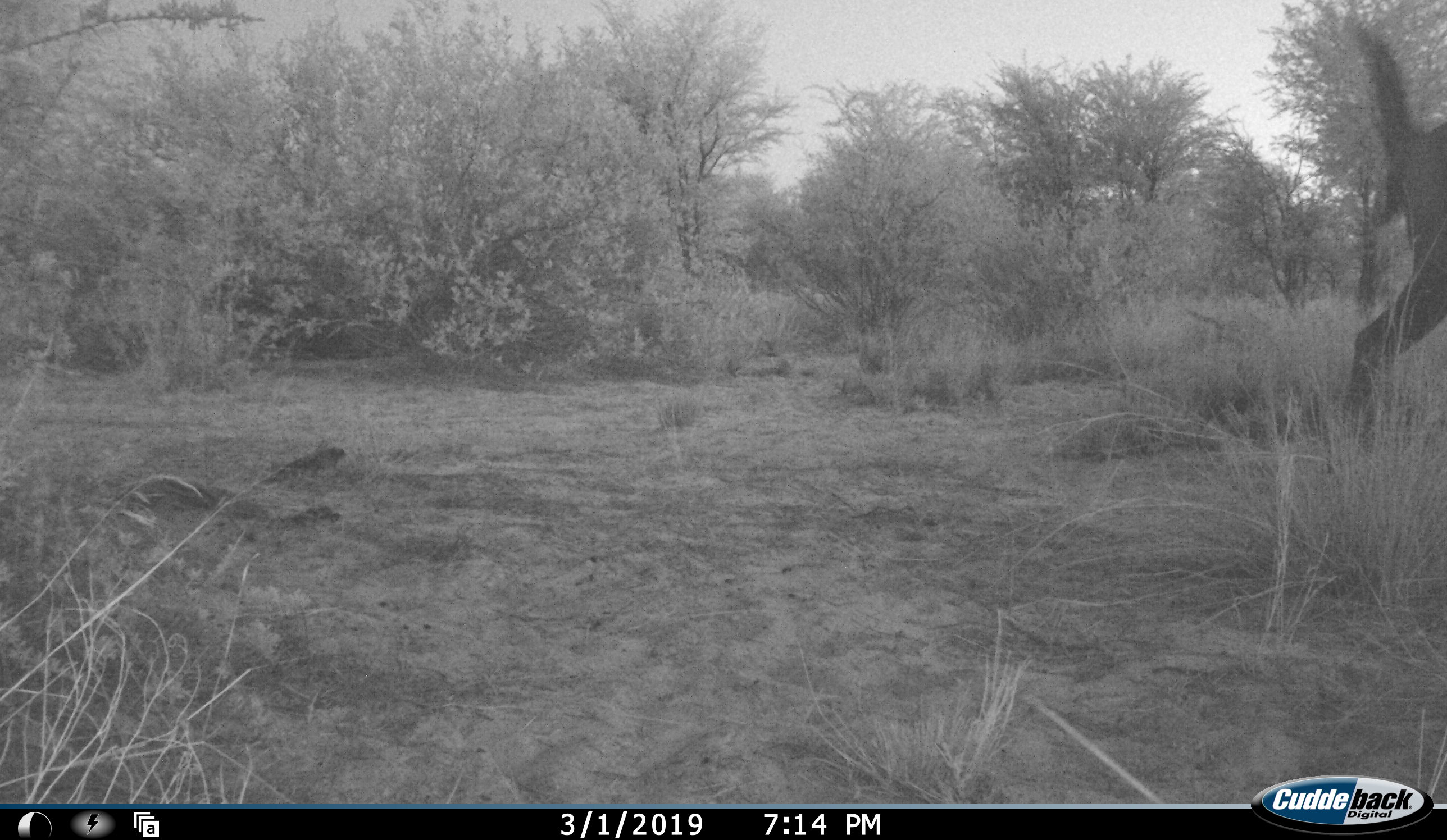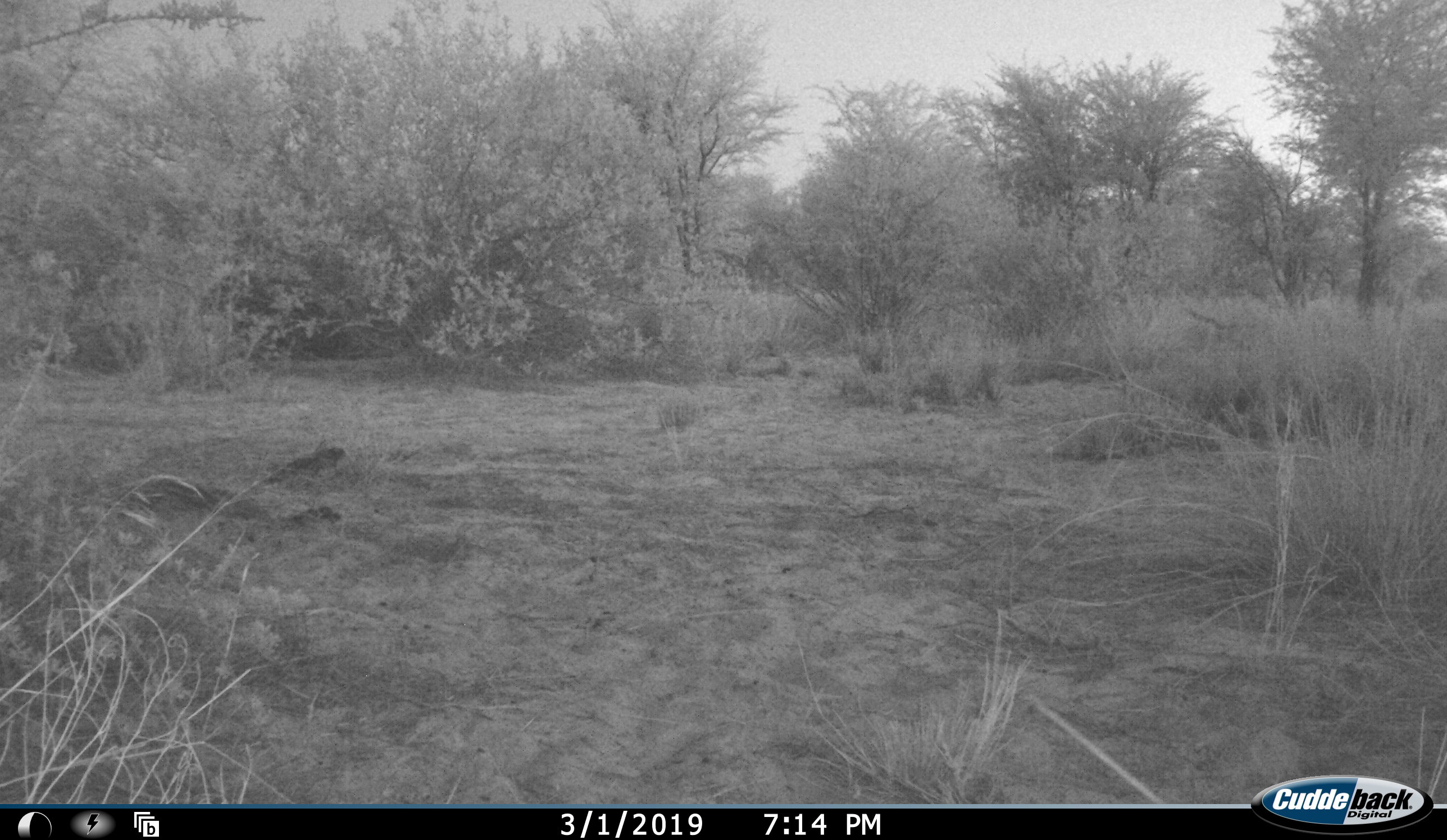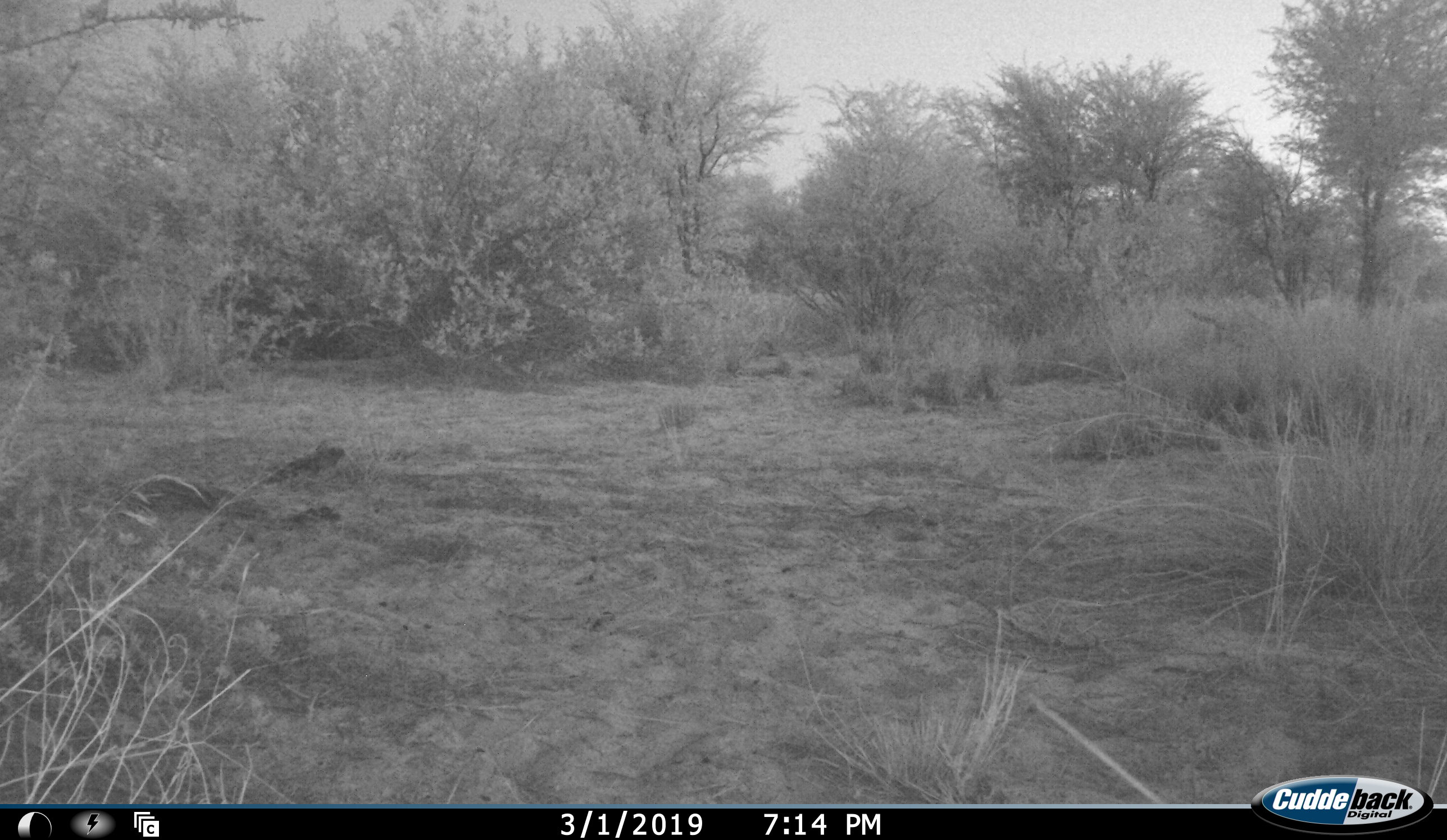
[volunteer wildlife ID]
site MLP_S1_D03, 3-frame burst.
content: unidentified animal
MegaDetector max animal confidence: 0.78